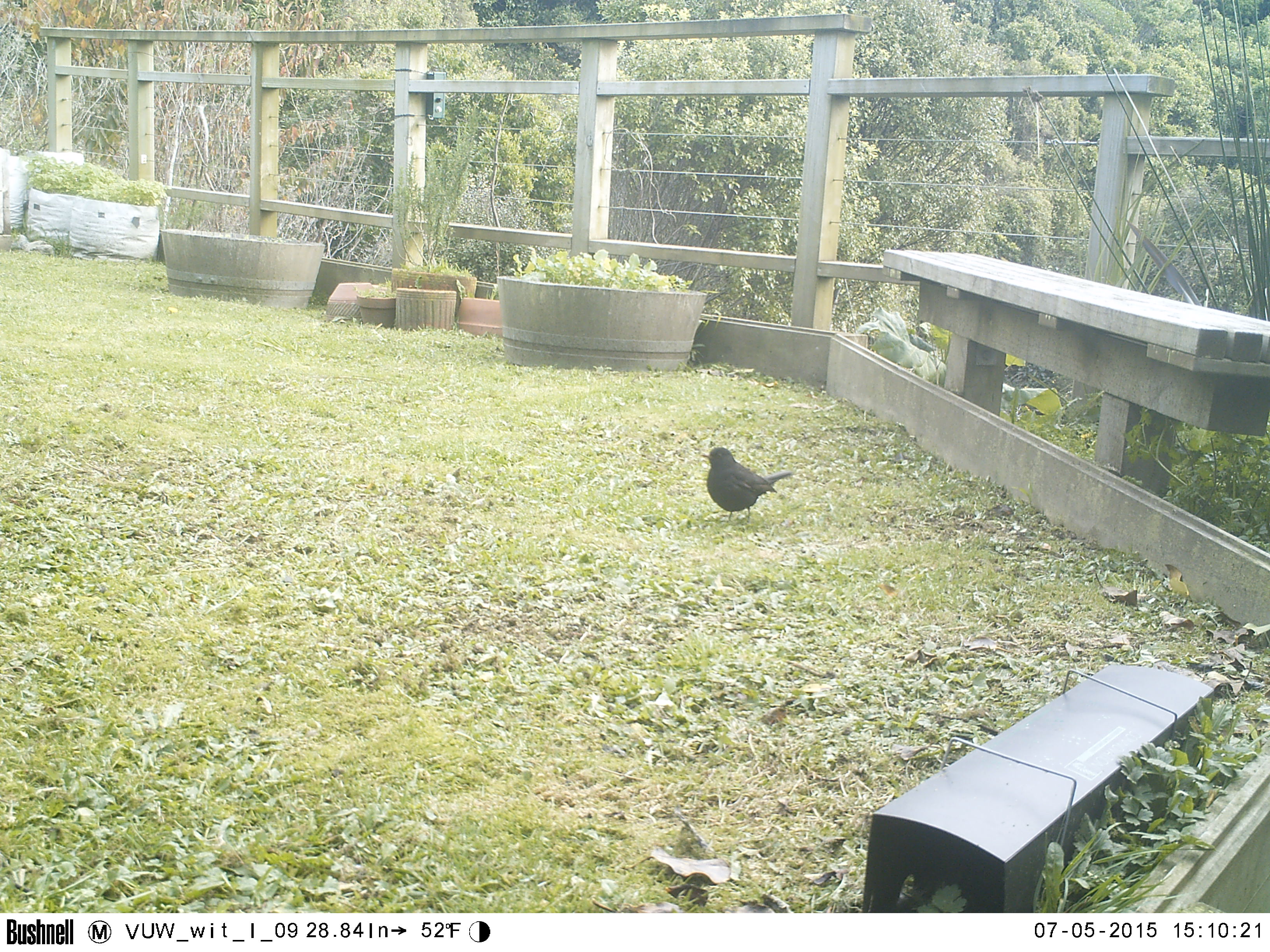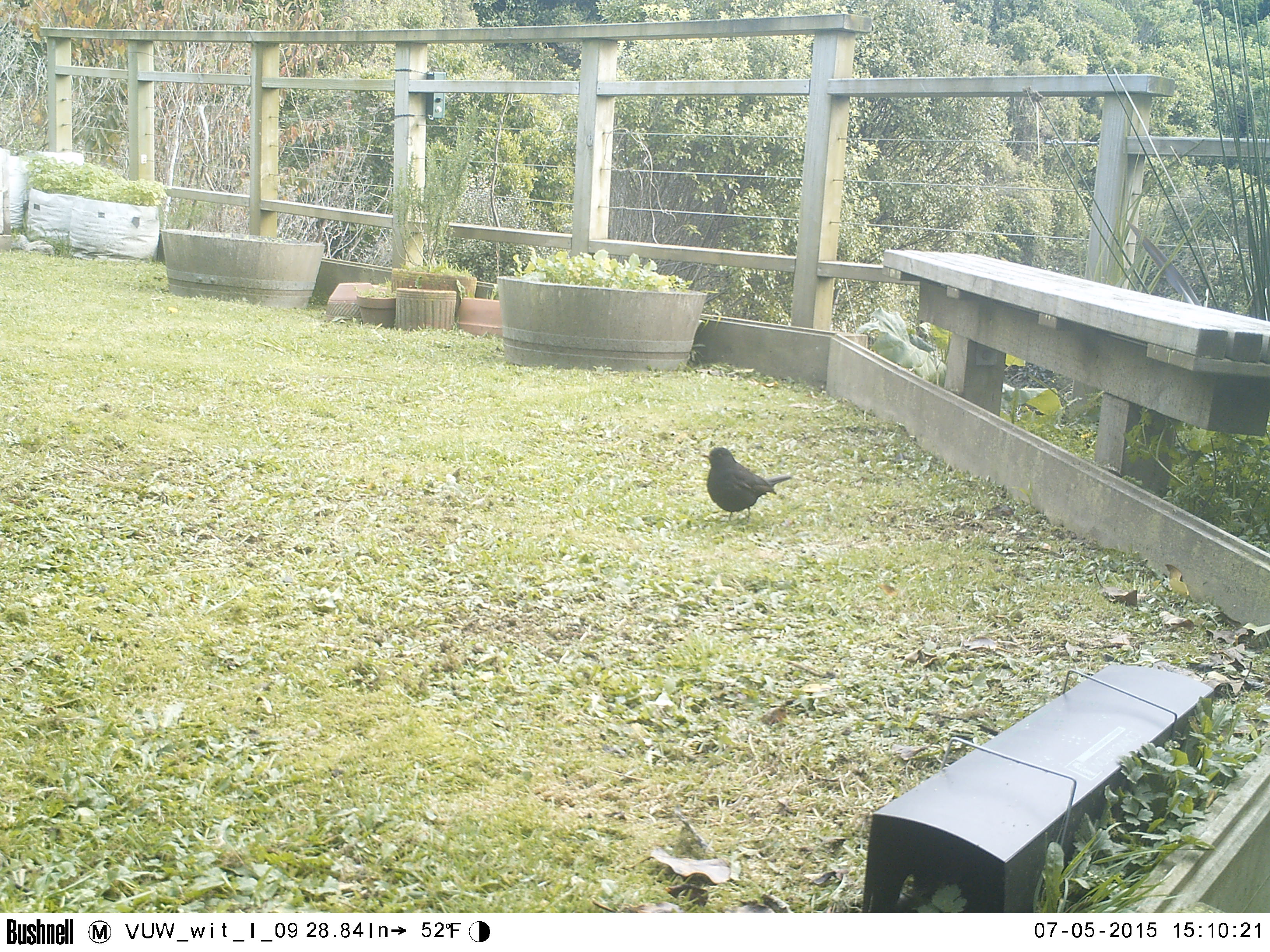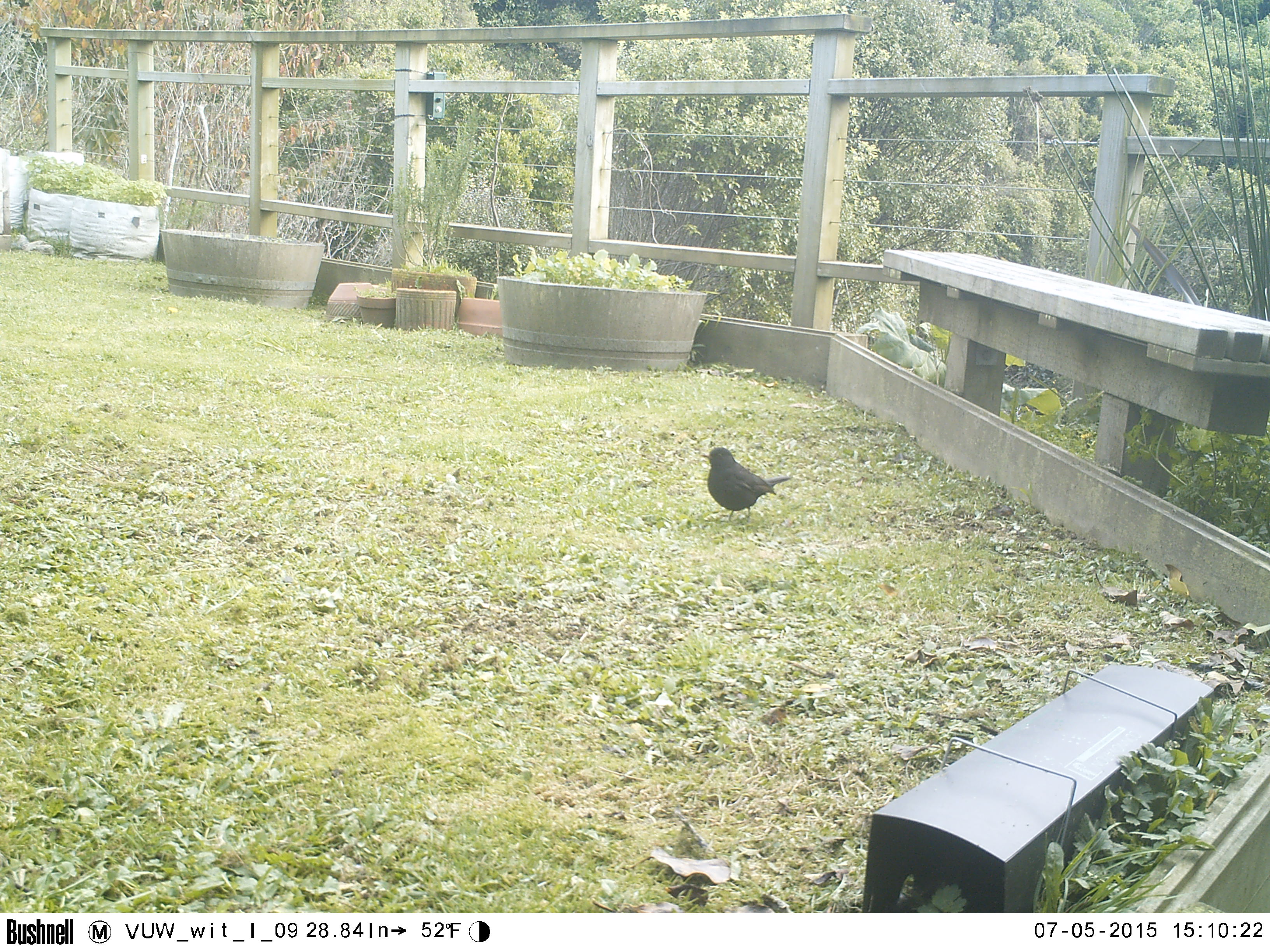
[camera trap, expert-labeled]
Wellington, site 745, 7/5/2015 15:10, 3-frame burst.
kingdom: Animalia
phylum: Chordata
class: Aves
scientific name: Aves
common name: bird